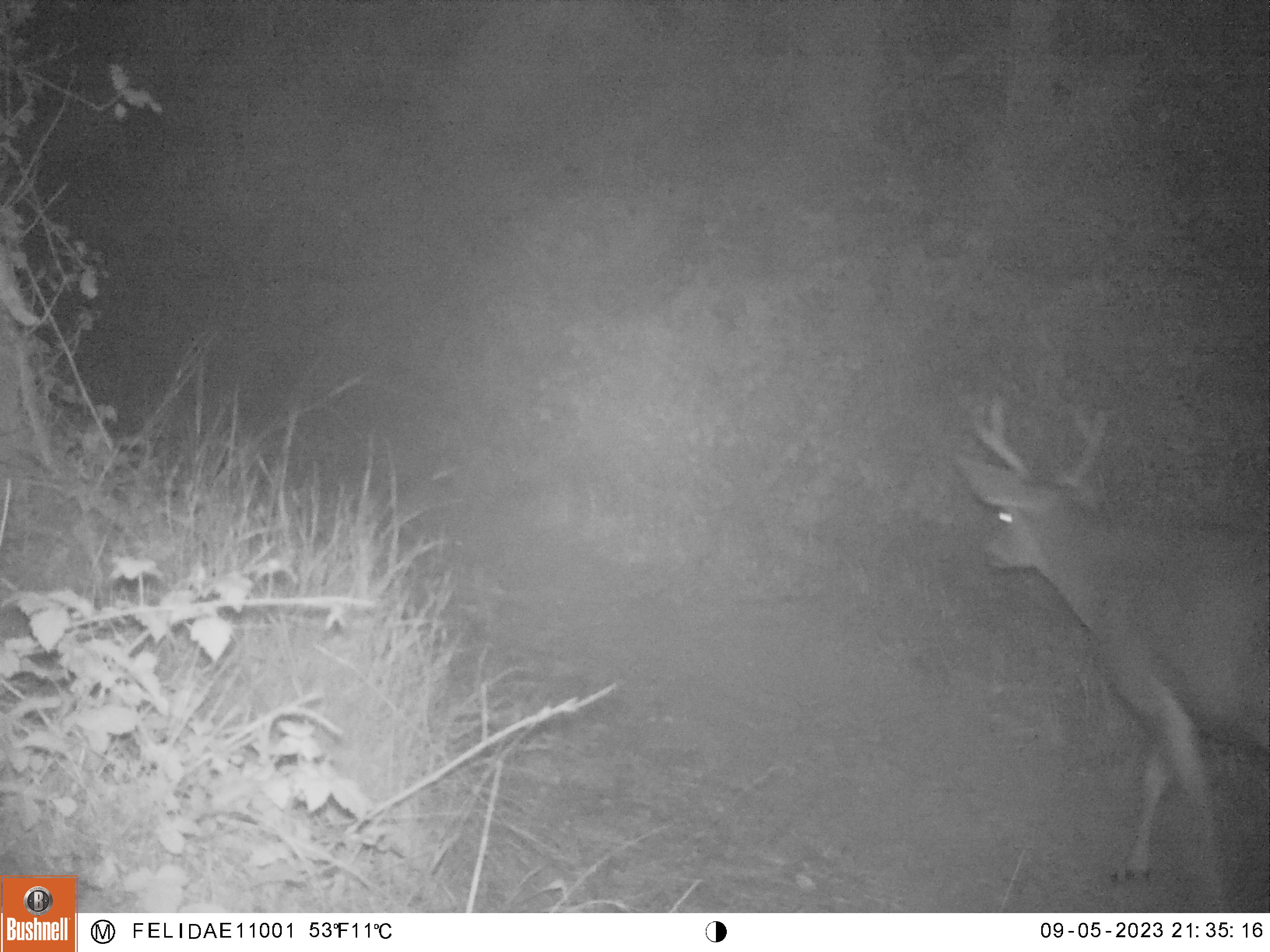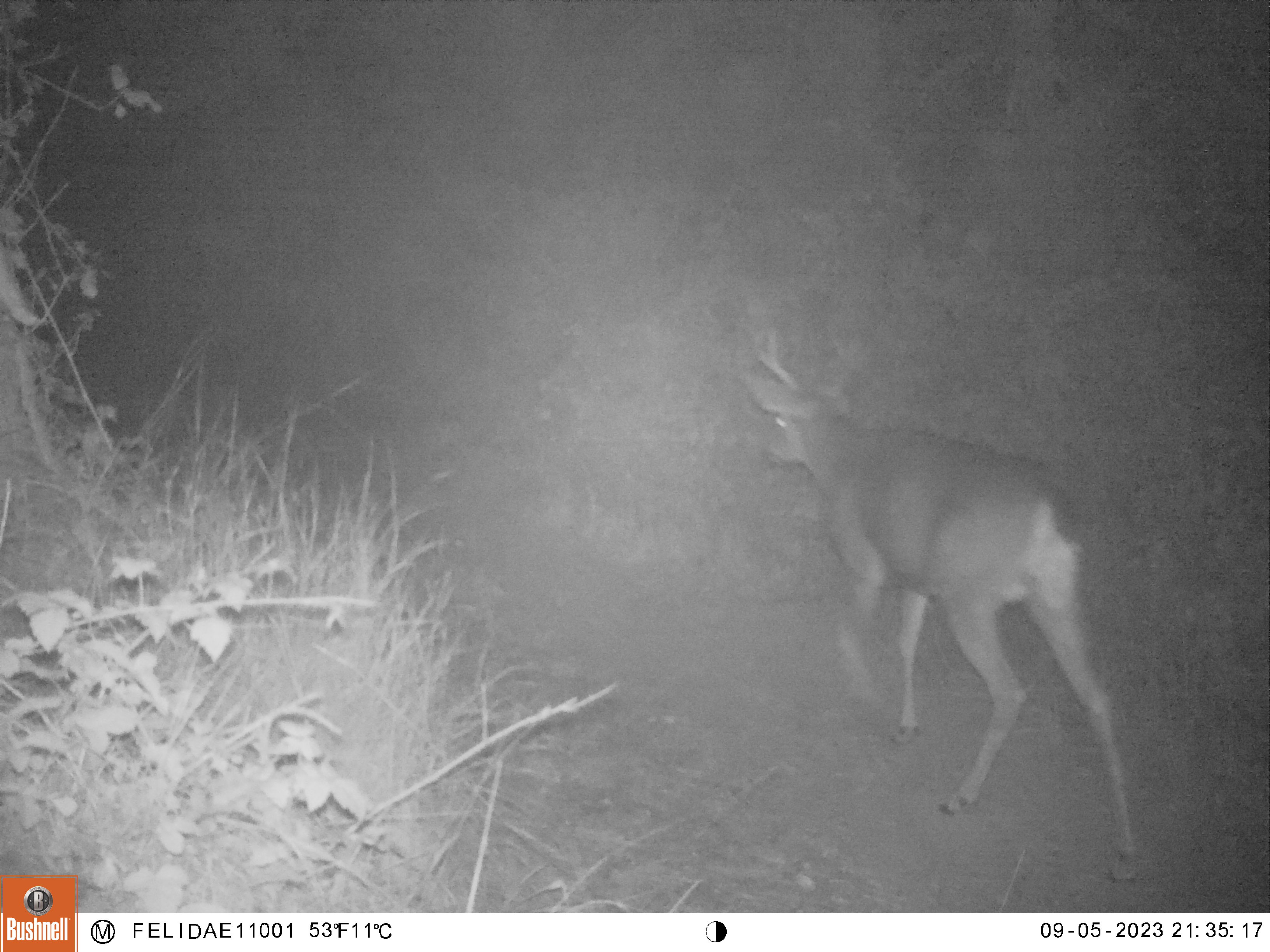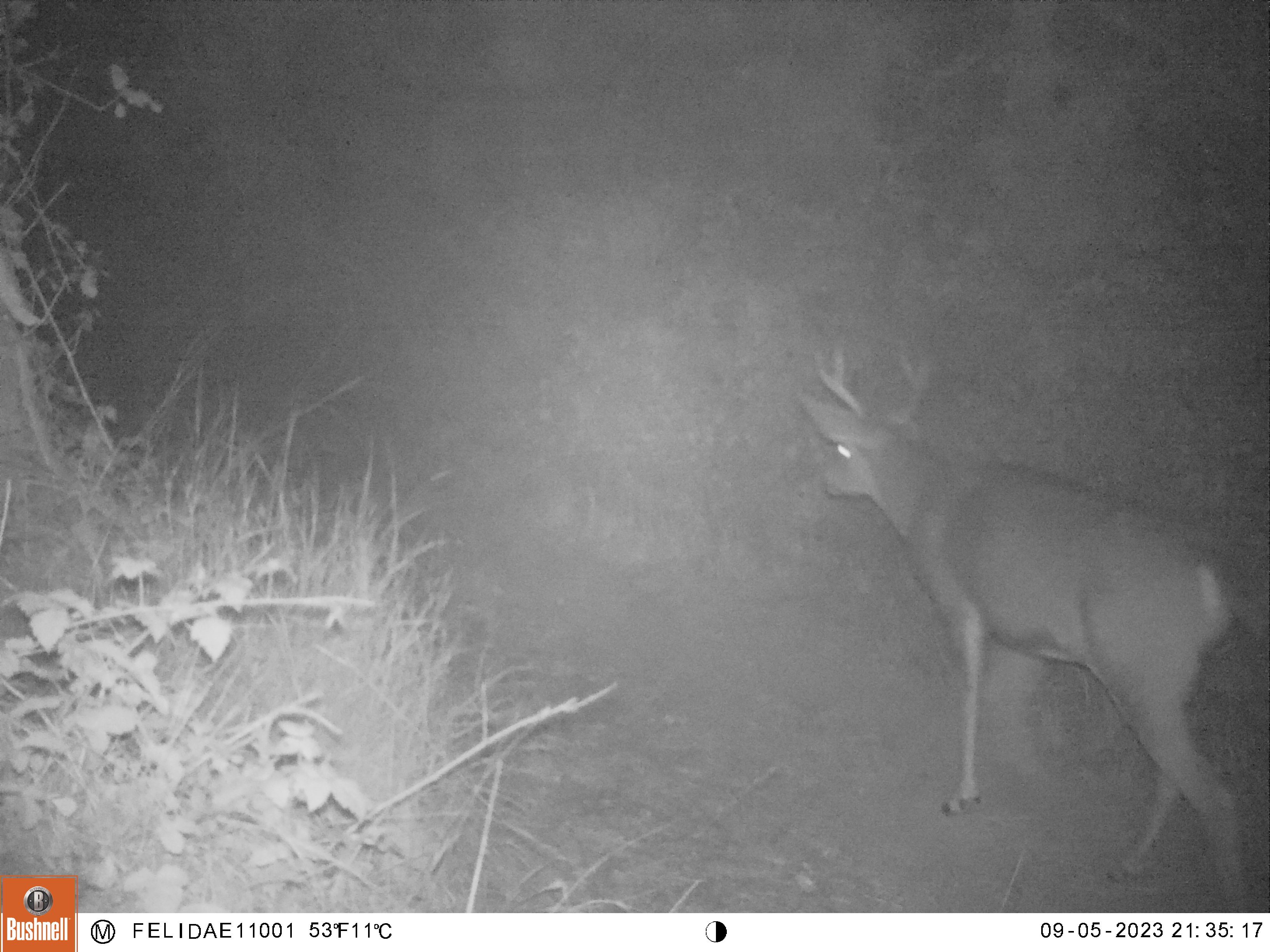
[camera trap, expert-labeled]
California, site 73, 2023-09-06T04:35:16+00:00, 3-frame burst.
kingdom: Animalia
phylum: Chordata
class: Mammalia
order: Artiodactyla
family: Cervidae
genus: Odocoileus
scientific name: Odocoileus hemionus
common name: mule deer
Mule deer (Odocoileus hemionus).